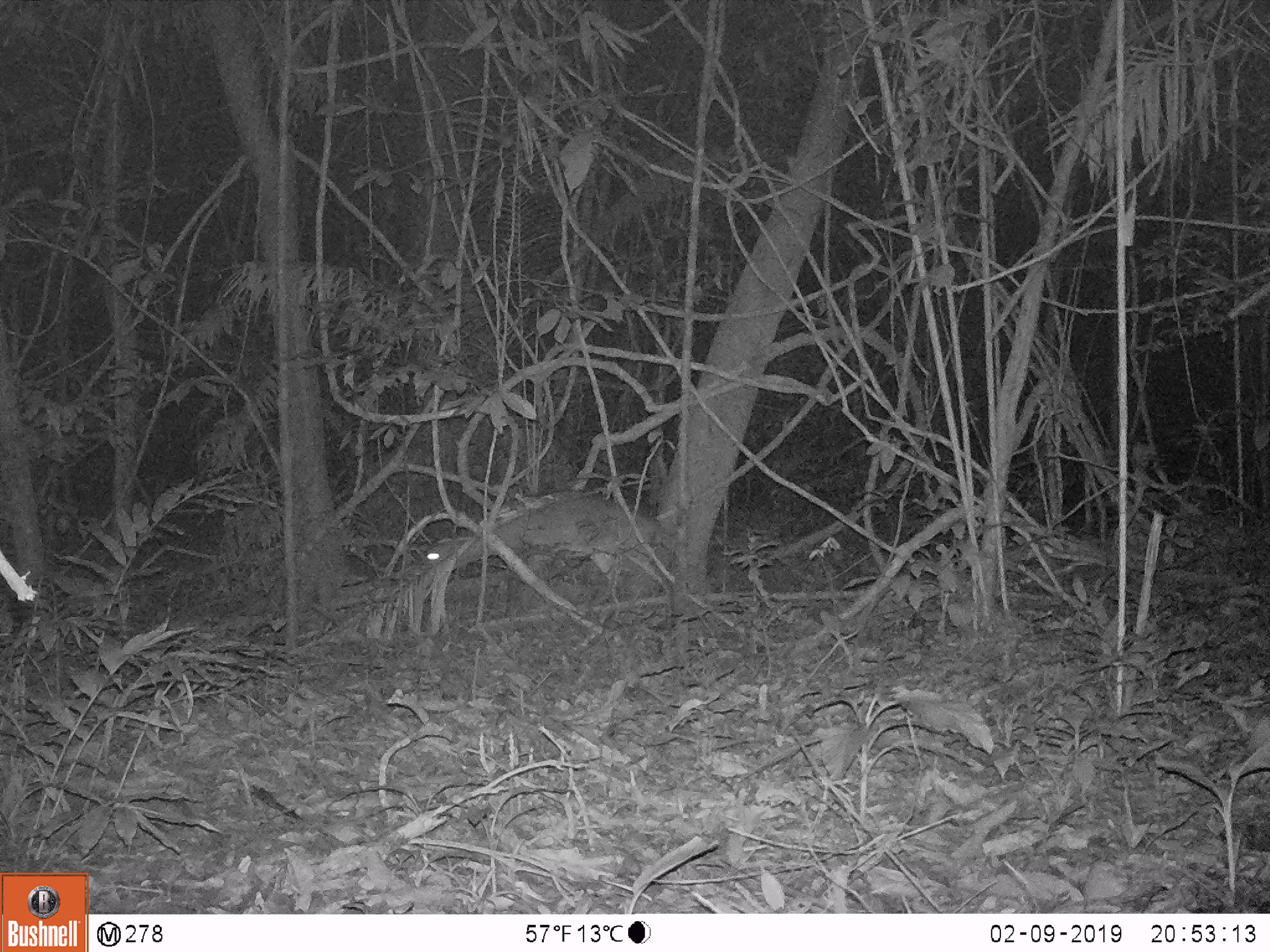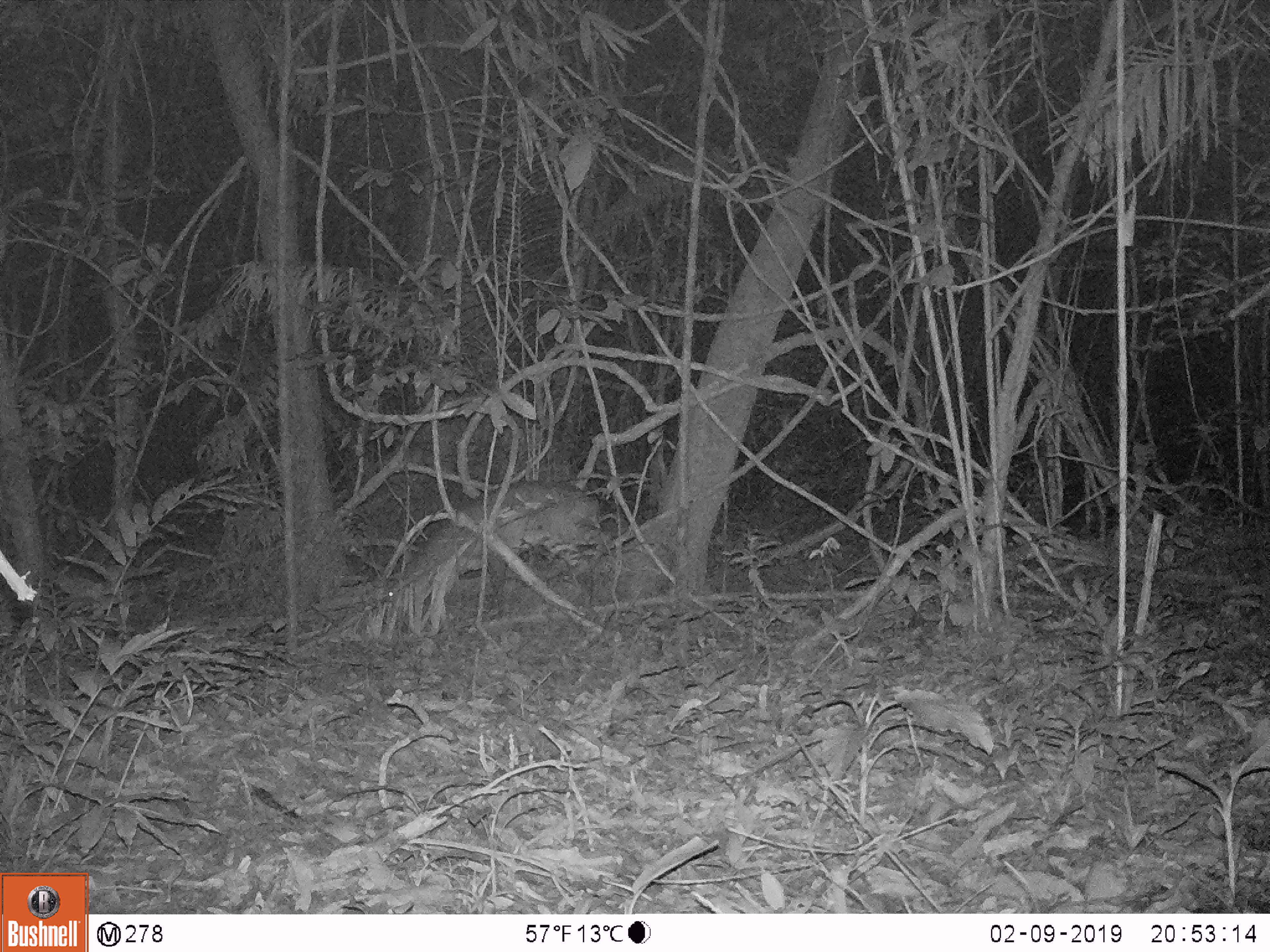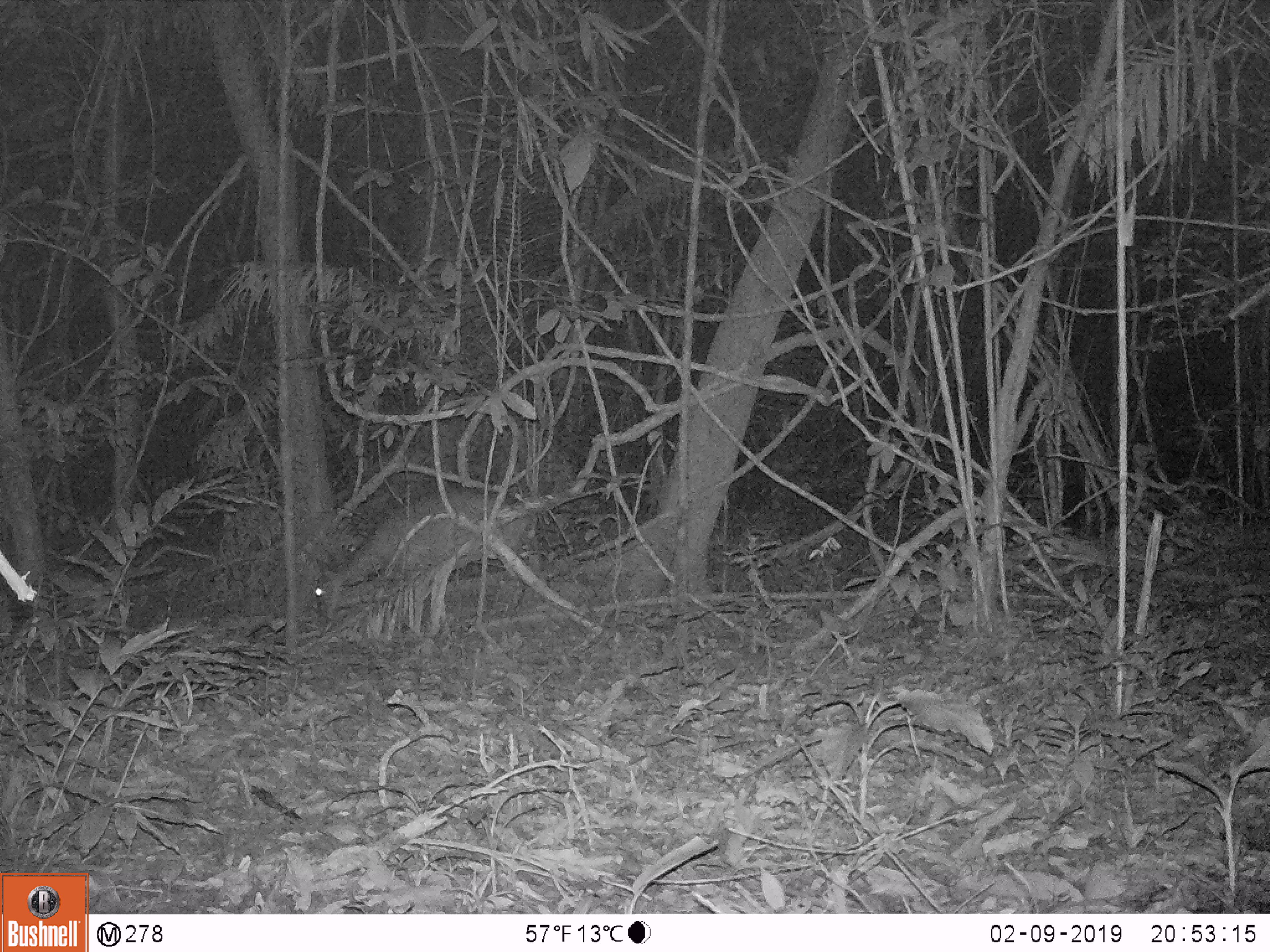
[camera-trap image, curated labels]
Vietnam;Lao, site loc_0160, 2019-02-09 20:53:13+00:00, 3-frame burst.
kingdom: Animalia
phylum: Chordata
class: Mammalia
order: Artiodactyla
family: Cervidae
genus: Muntiacus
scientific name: Muntiacus vuquangensis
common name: large-antlered muntjac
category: large antlered muntjac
Large antlered muntjac (large-antlered muntjac) (Muntiacus vuquangensis). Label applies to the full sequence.